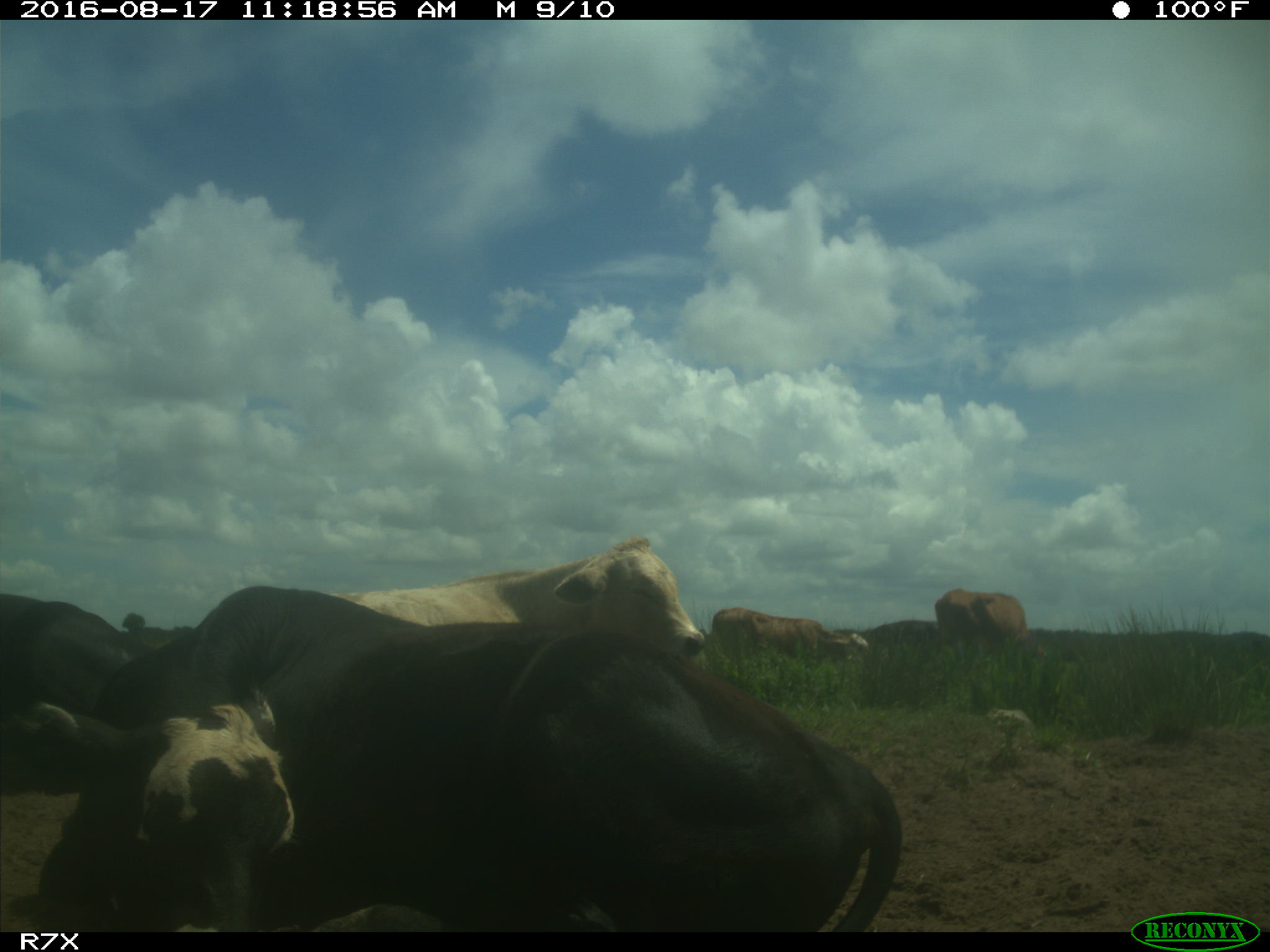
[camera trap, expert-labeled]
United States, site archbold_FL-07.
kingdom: Animalia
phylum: Chordata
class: Mammalia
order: Artiodactyla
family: Bovidae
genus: Bos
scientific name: Bos taurus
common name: domestic cow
Bos taurus (domestic cow).